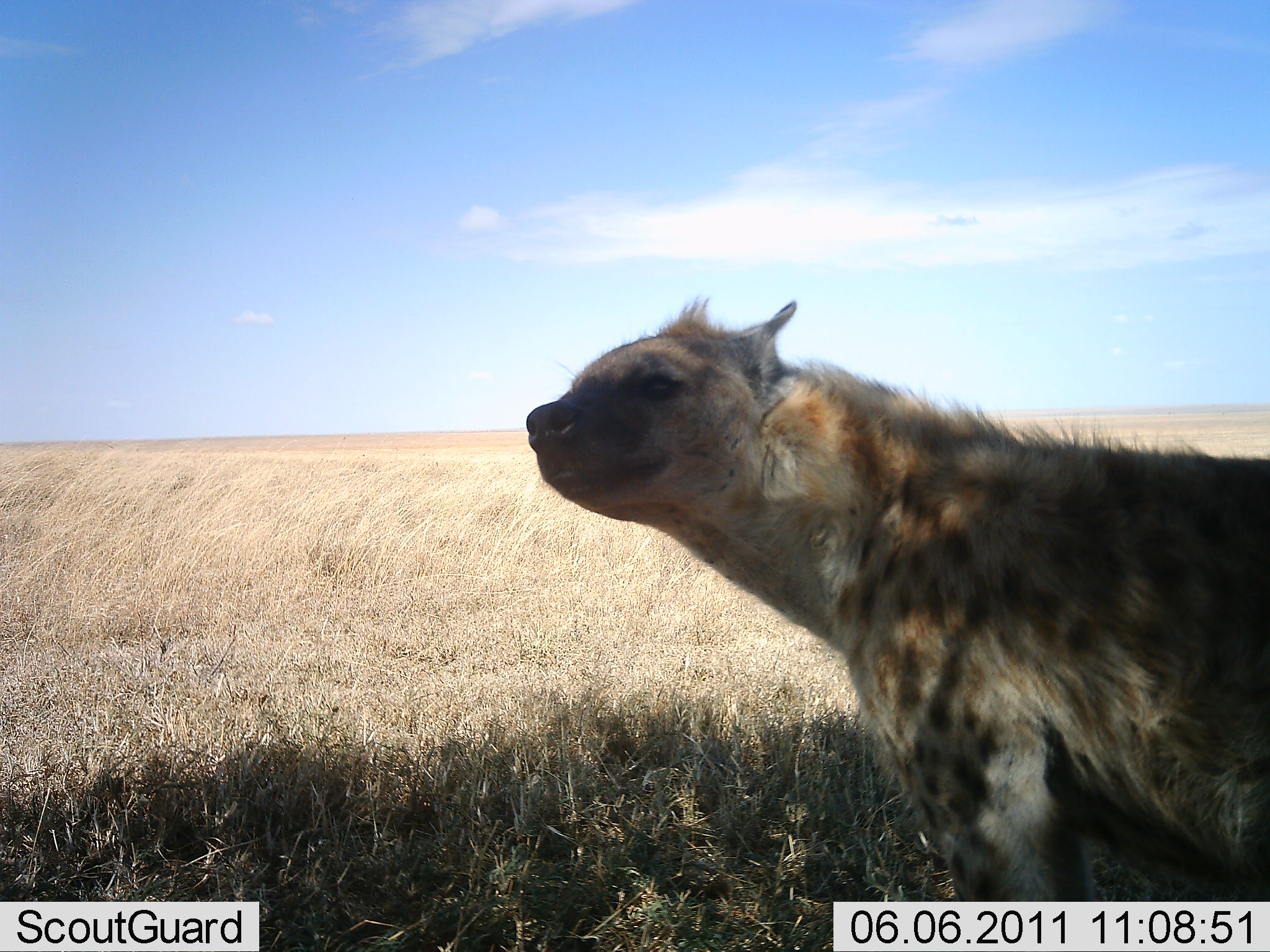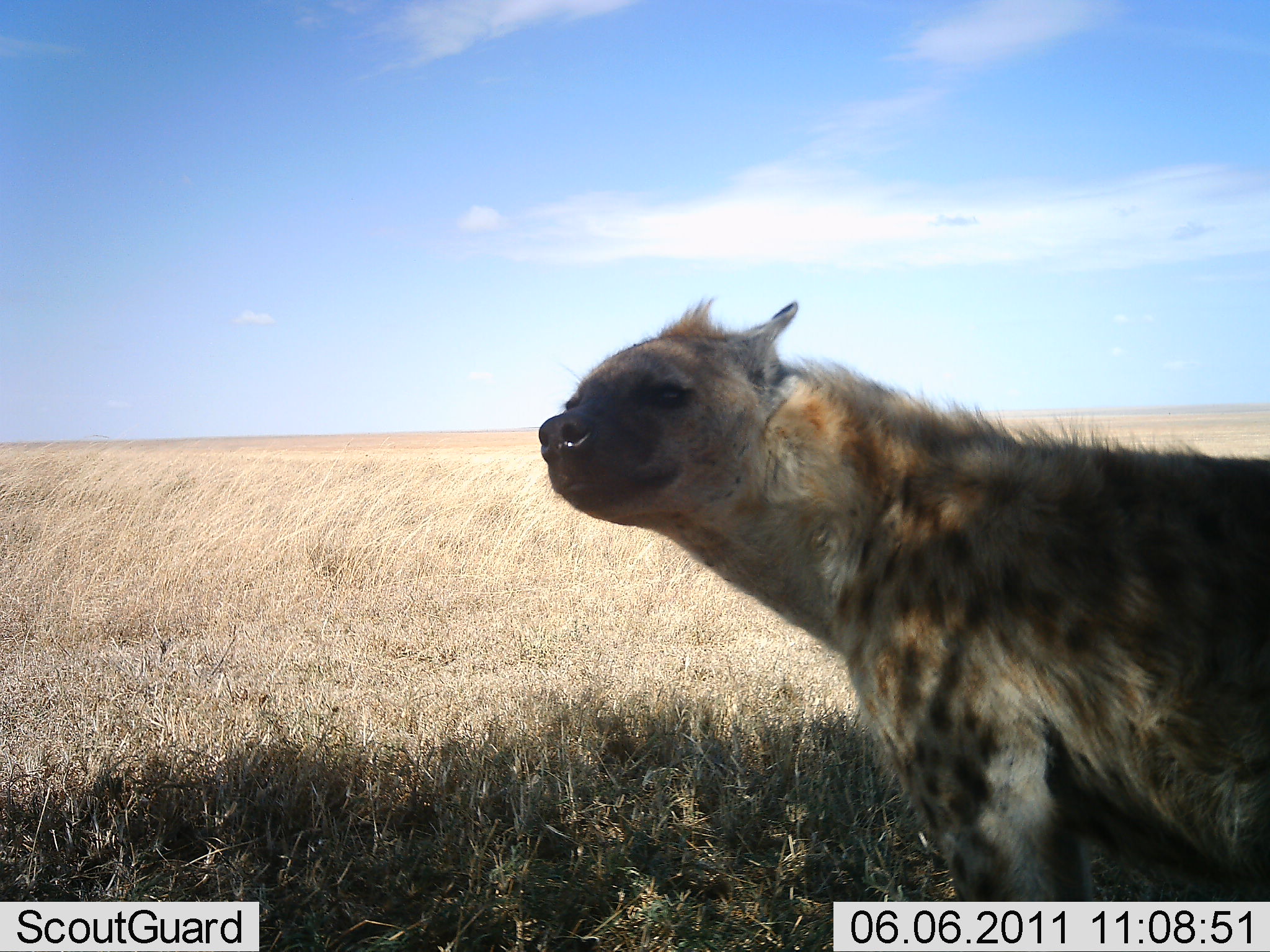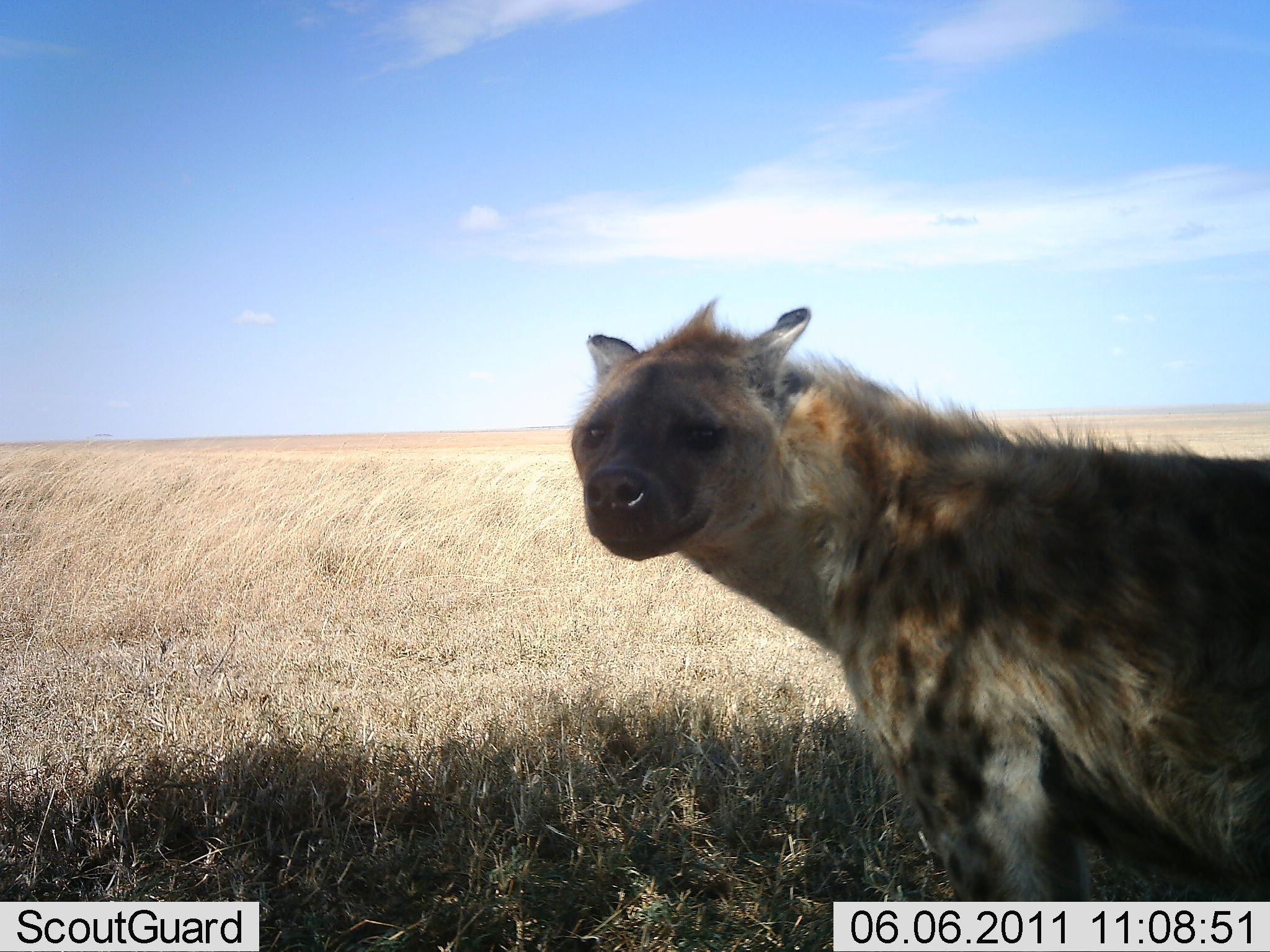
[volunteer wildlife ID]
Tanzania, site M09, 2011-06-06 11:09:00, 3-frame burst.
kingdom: Animalia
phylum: Chordata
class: Mammalia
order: Carnivora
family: Hyaenidae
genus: Crocuta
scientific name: Crocuta crocuta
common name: spotted hyena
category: hyenaspotted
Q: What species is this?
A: Hyenaspotted (spotted hyena) (Crocuta crocuta).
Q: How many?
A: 1.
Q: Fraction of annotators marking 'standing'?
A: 82%.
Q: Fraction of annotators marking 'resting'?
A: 0%.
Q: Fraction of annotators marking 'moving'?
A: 9%.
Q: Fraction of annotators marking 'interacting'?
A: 18%.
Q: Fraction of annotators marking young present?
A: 0%.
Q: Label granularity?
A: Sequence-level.